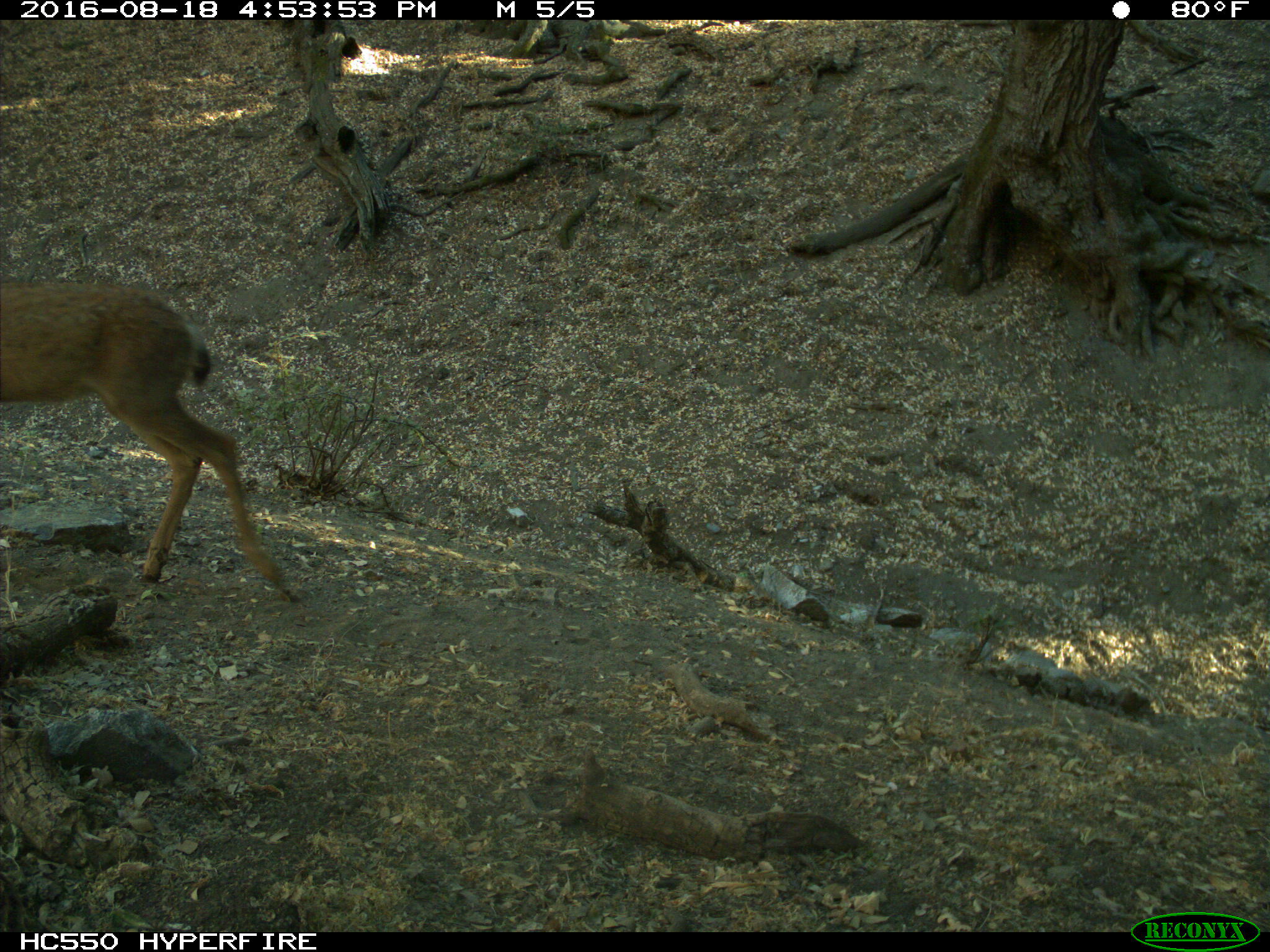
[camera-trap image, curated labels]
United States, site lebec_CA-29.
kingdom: Animalia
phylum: Chordata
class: Mammalia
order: Artiodactyla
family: Cervidae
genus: Odocoileus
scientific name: Odocoileus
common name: deer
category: unidentified deer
Unidentified deer (deer) (Odocoileus).